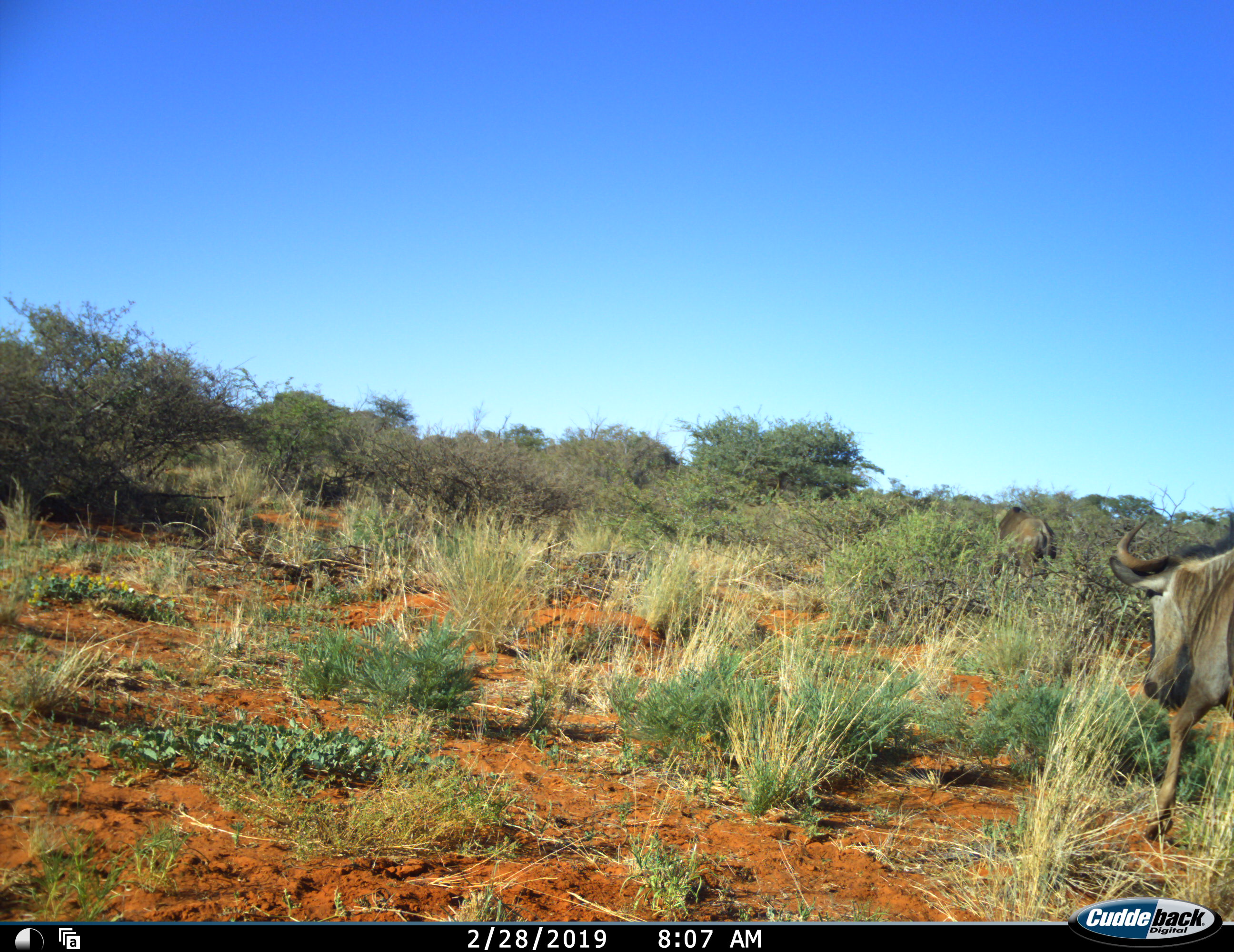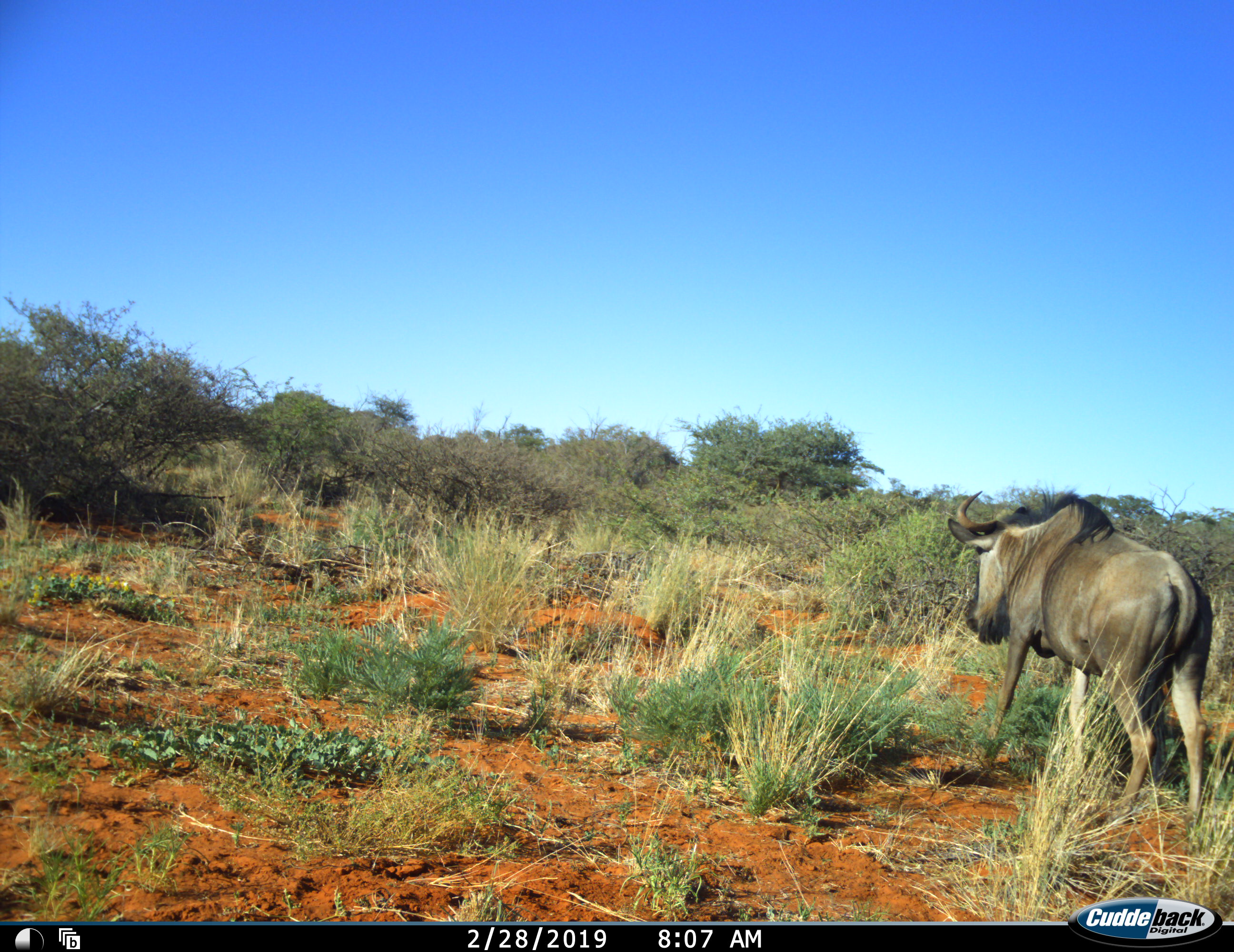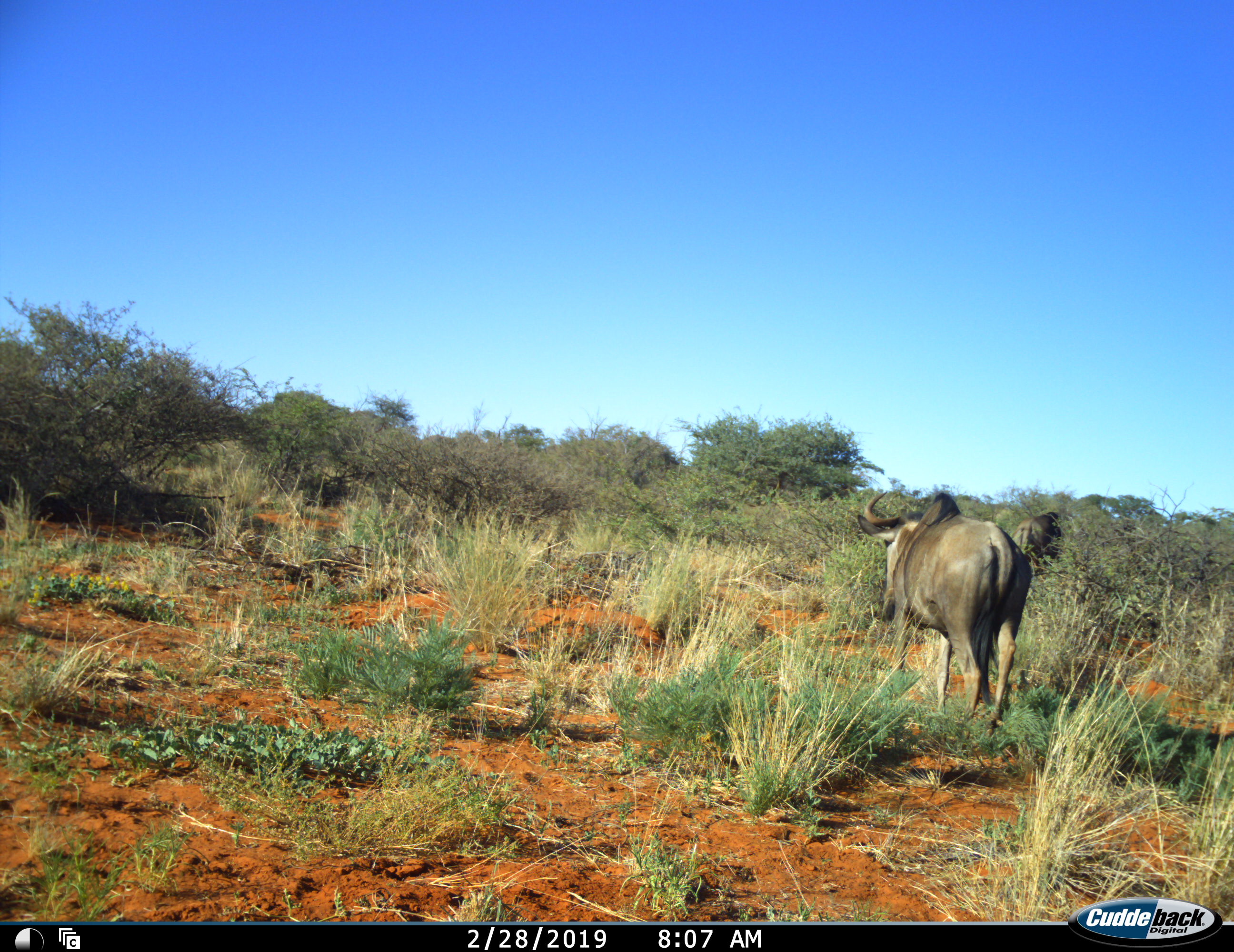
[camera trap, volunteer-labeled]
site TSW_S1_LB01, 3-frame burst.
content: unidentified animal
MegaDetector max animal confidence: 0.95